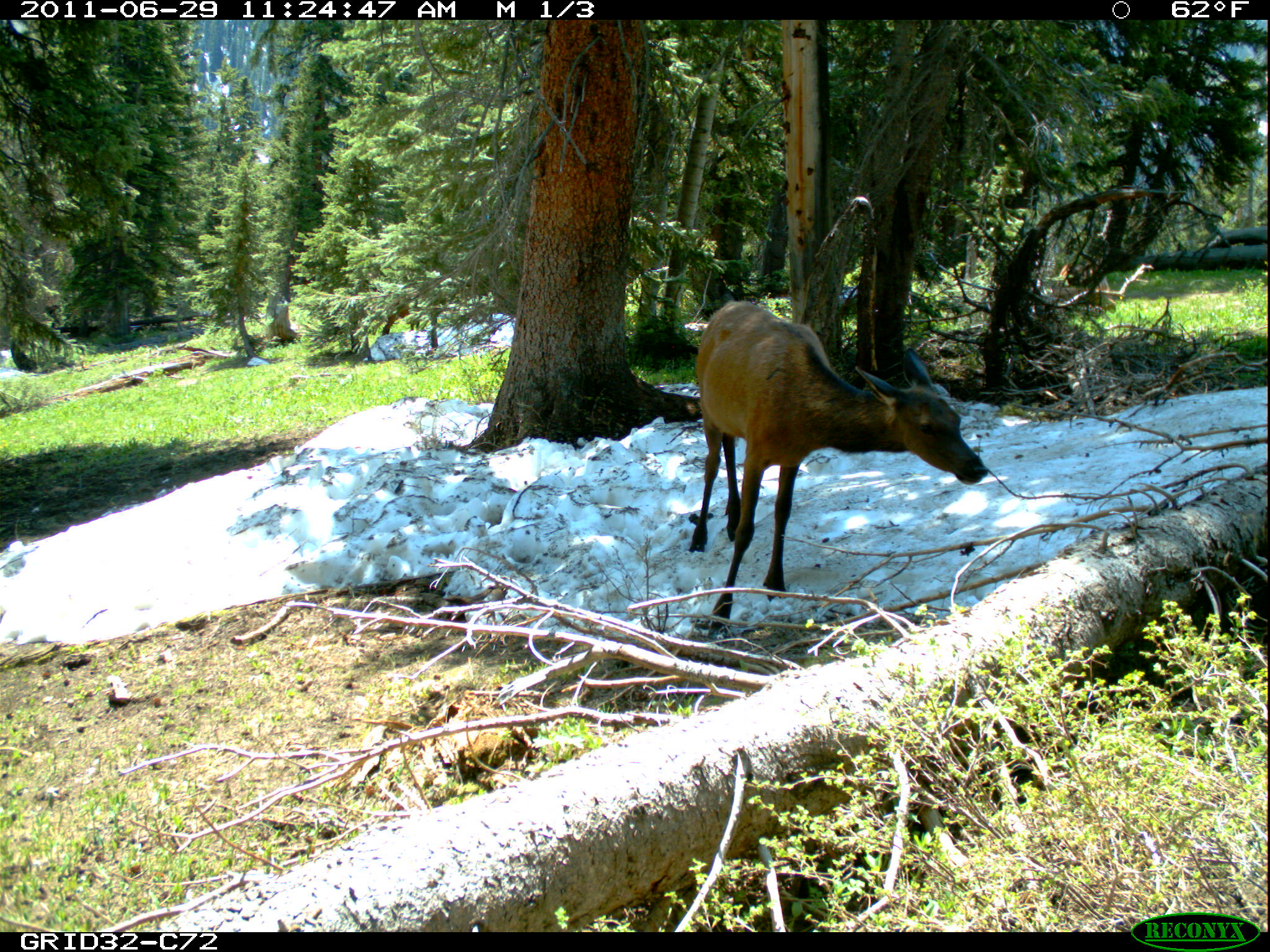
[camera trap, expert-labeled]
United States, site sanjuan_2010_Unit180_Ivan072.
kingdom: Animalia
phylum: Chordata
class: Mammalia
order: Artiodactyla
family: Cervidae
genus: Cervus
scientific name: Cervus elaphus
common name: red deer